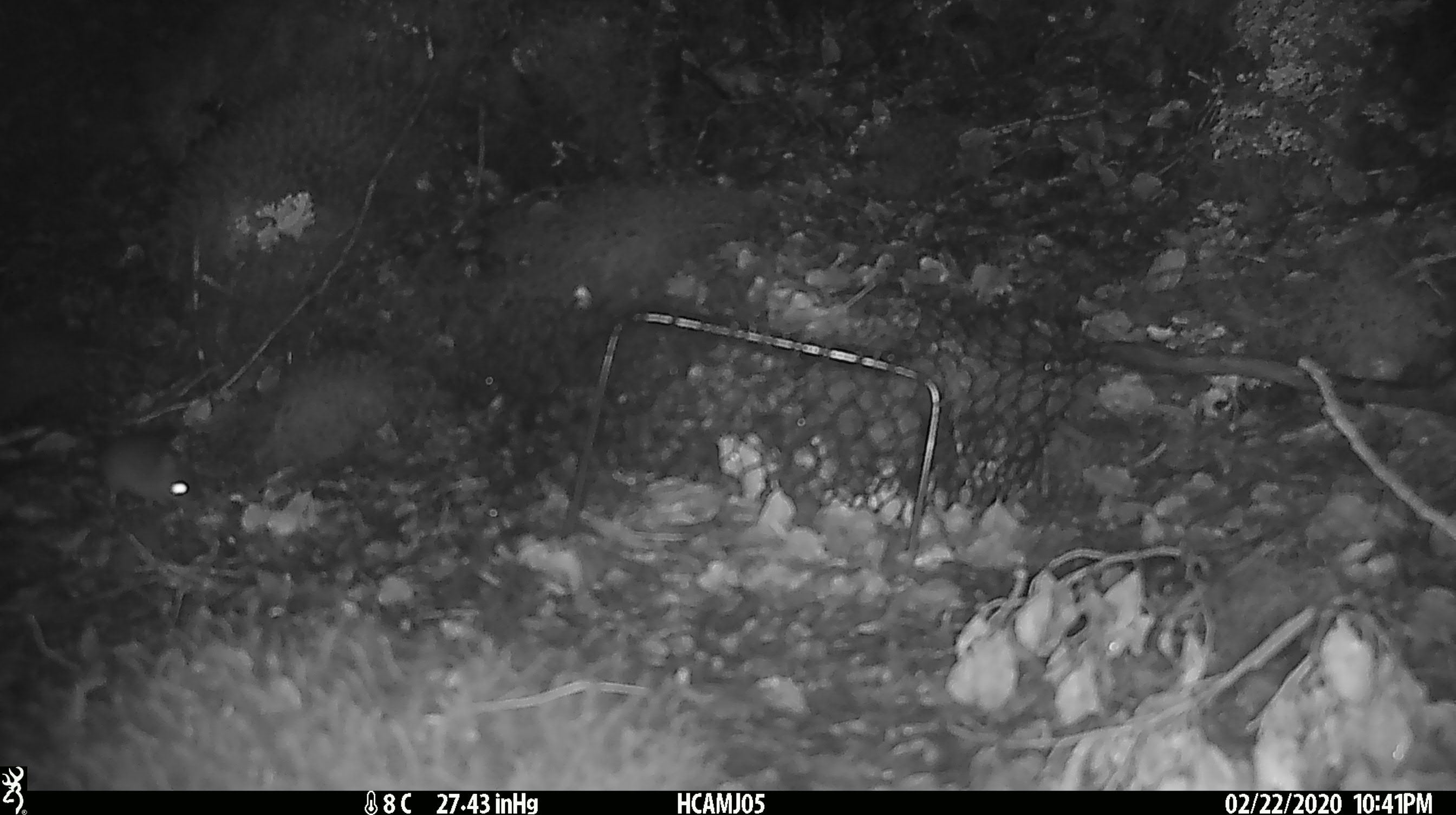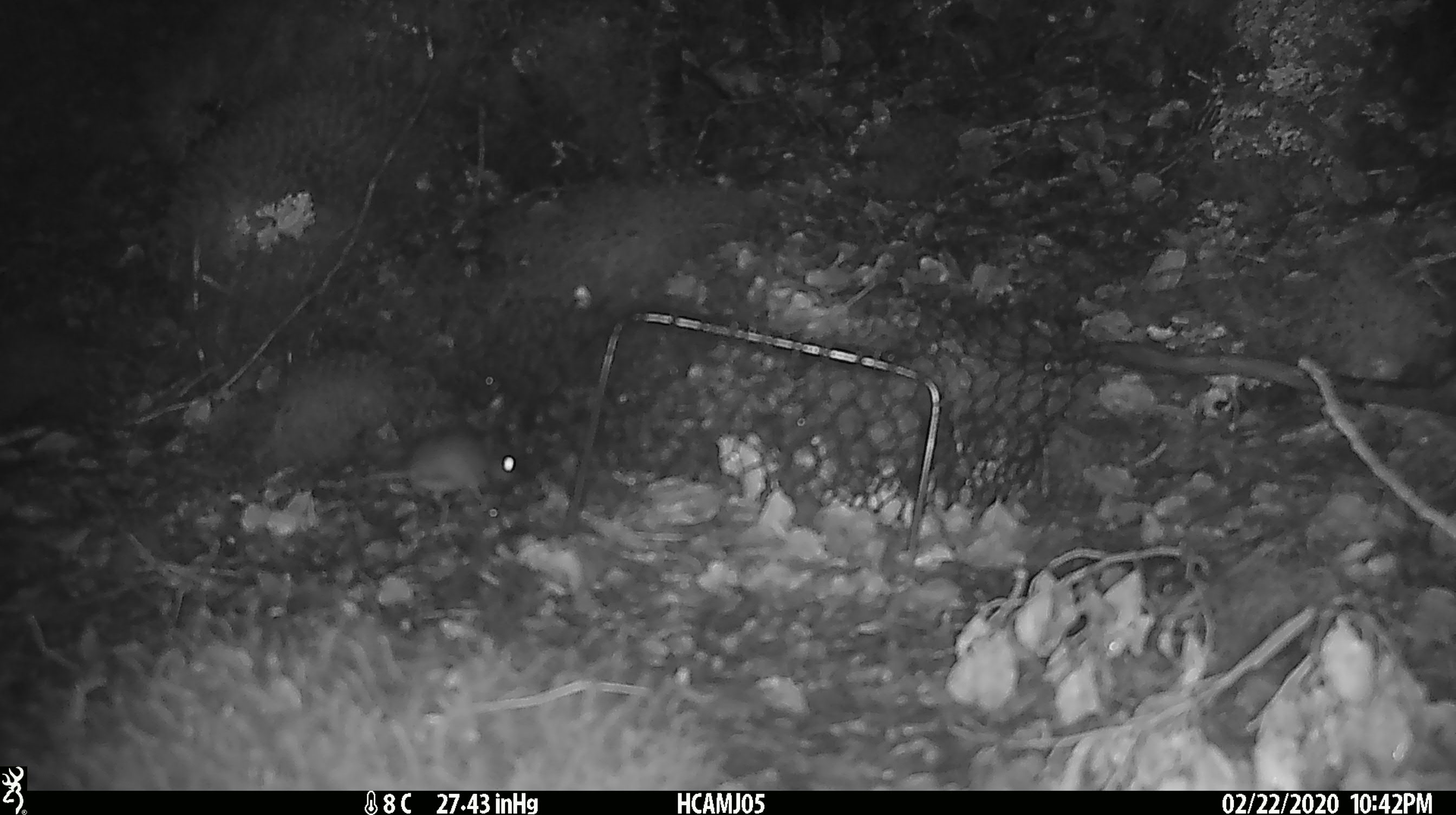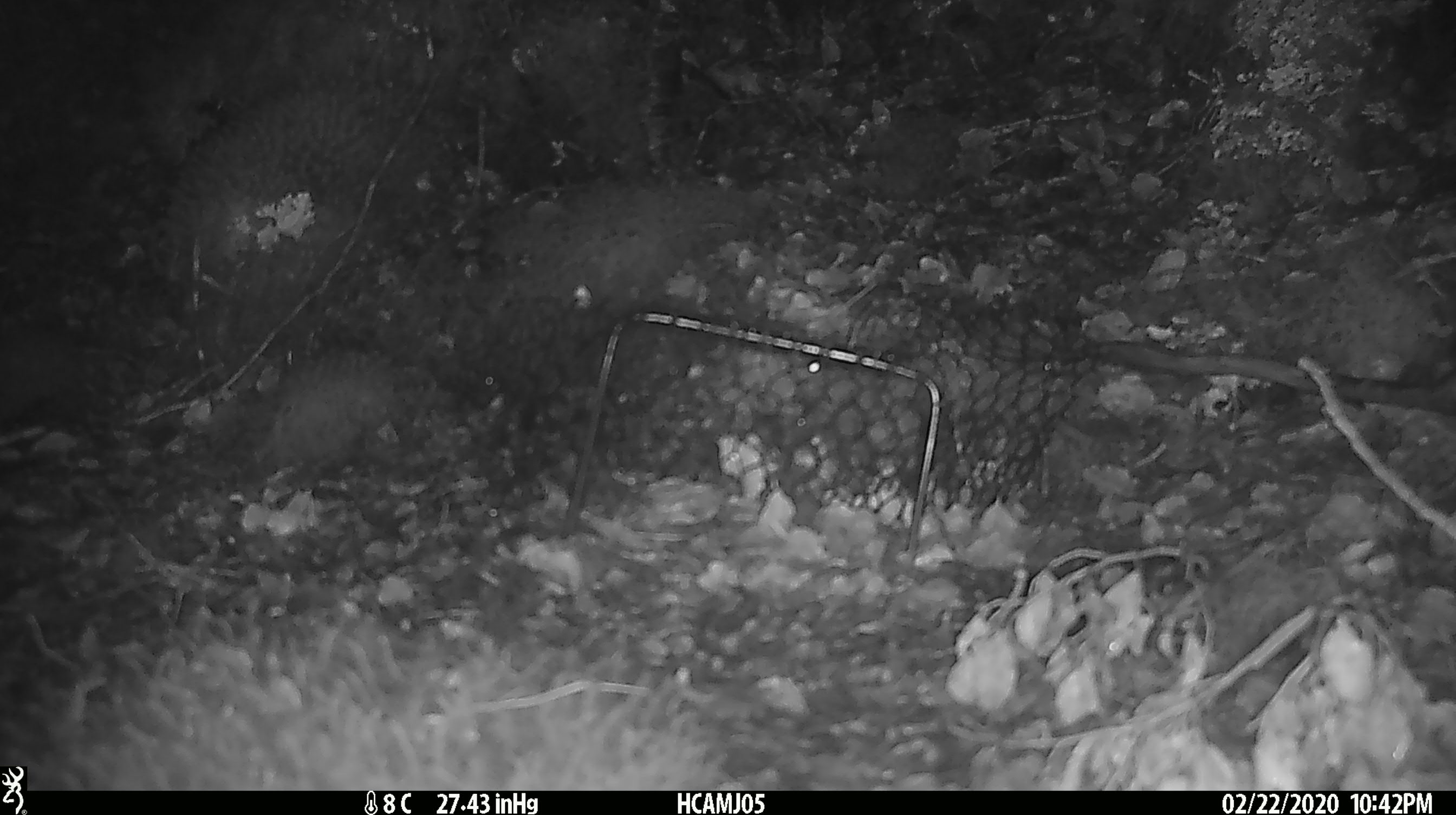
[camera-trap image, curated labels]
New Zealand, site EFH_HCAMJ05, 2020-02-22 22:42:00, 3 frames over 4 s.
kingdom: Animalia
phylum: Chordata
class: Mammalia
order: Rodentia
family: Muridae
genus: Mus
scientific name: Mus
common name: mouse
Mouse (Mus).